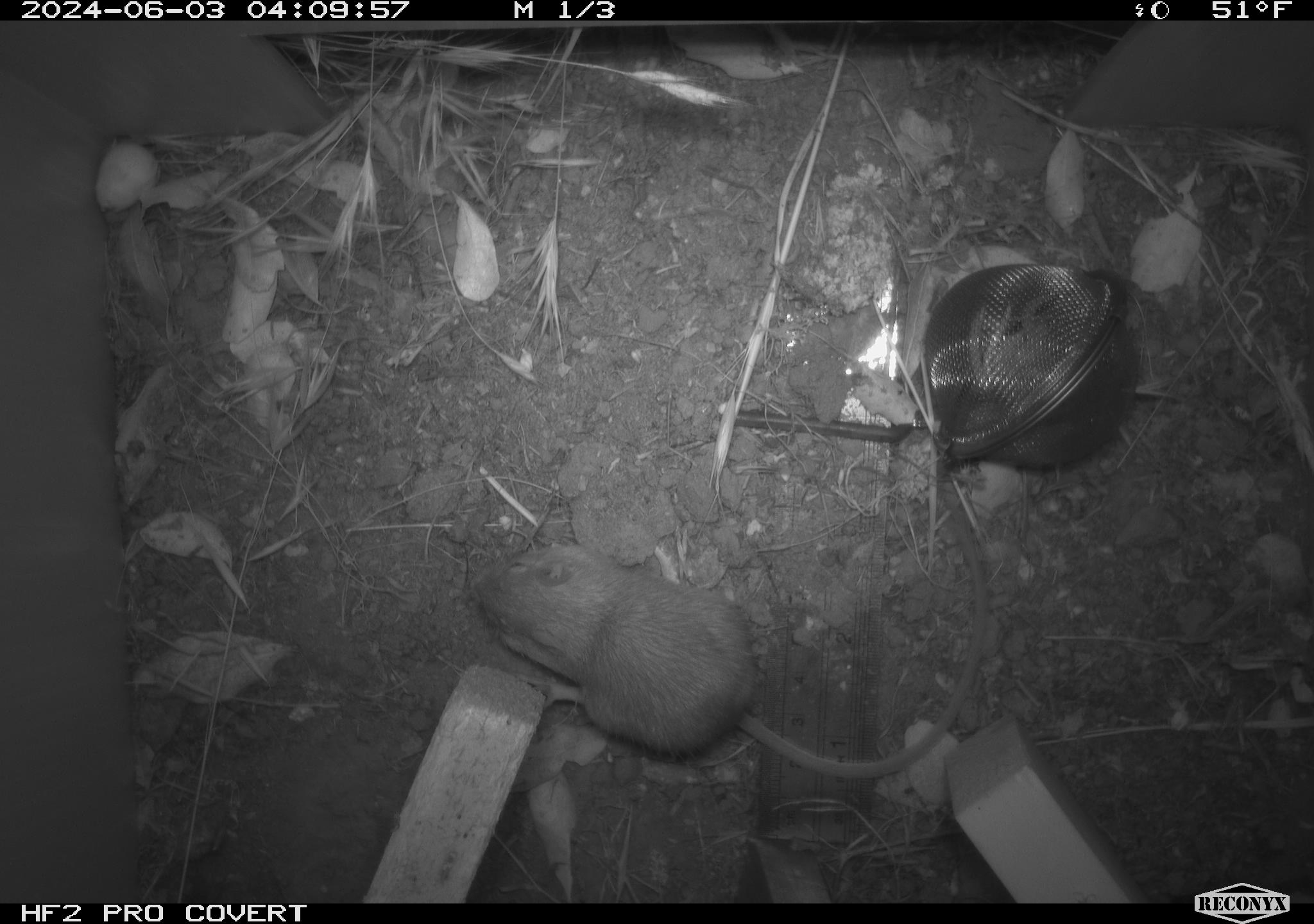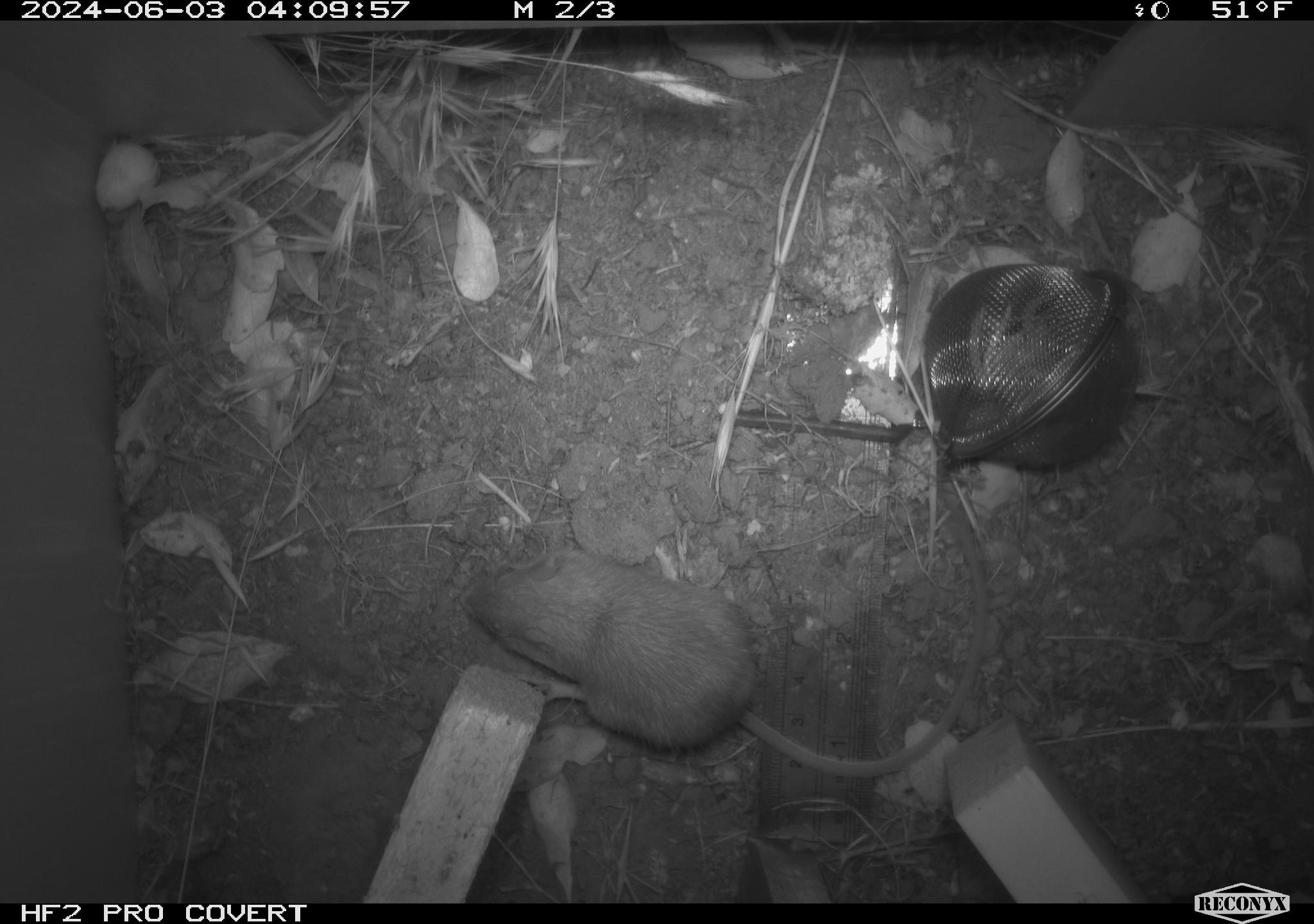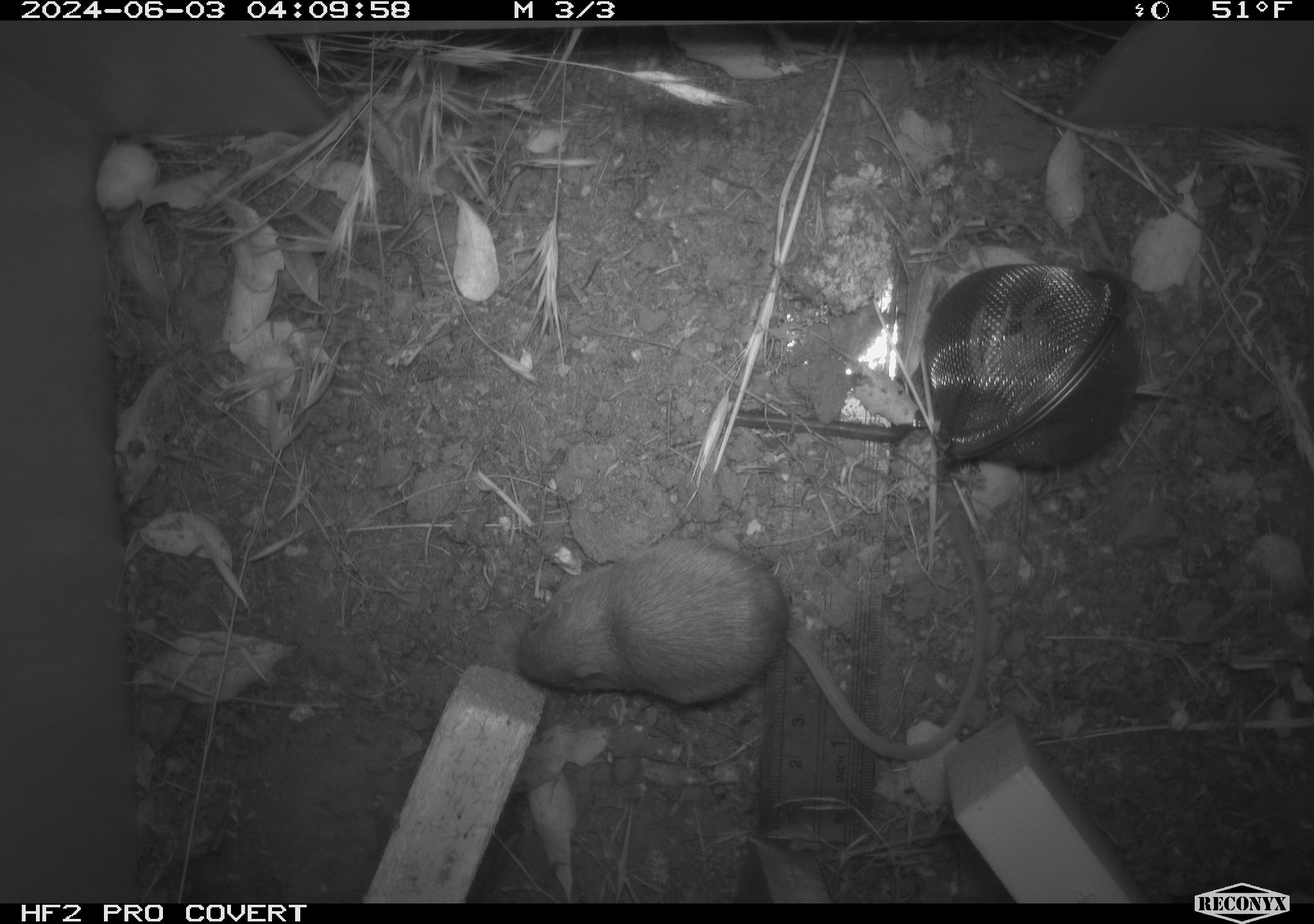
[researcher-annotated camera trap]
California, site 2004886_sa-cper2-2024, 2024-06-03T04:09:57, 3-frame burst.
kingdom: Animalia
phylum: Chordata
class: Mammalia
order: Rodentia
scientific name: Rodentia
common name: rodent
Rodent (Rodentia).